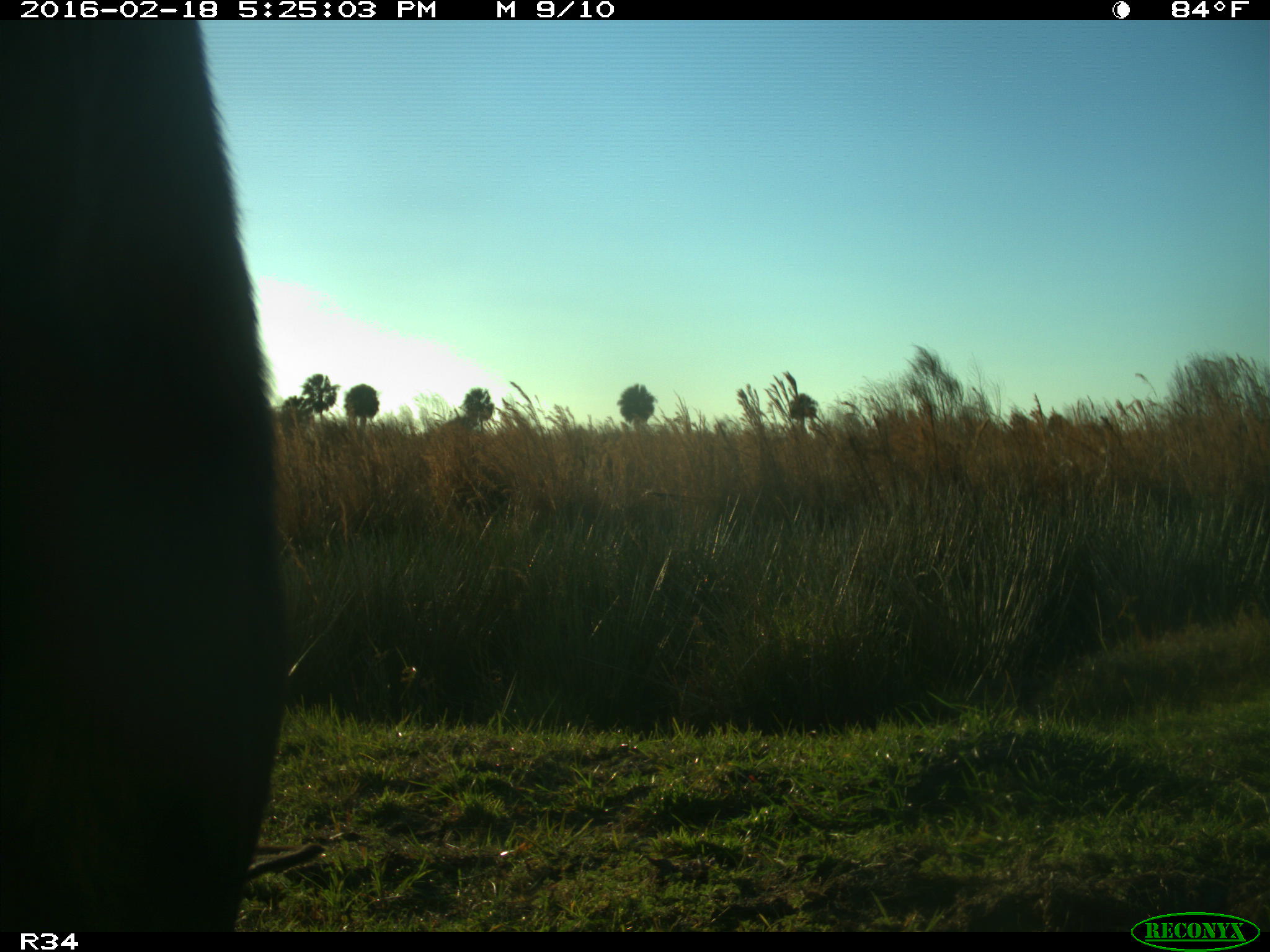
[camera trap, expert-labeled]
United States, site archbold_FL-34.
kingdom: Animalia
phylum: Chordata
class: Mammalia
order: Artiodactyla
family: Bovidae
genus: Bos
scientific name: Bos taurus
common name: domestic cow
Bos taurus (domestic cow).